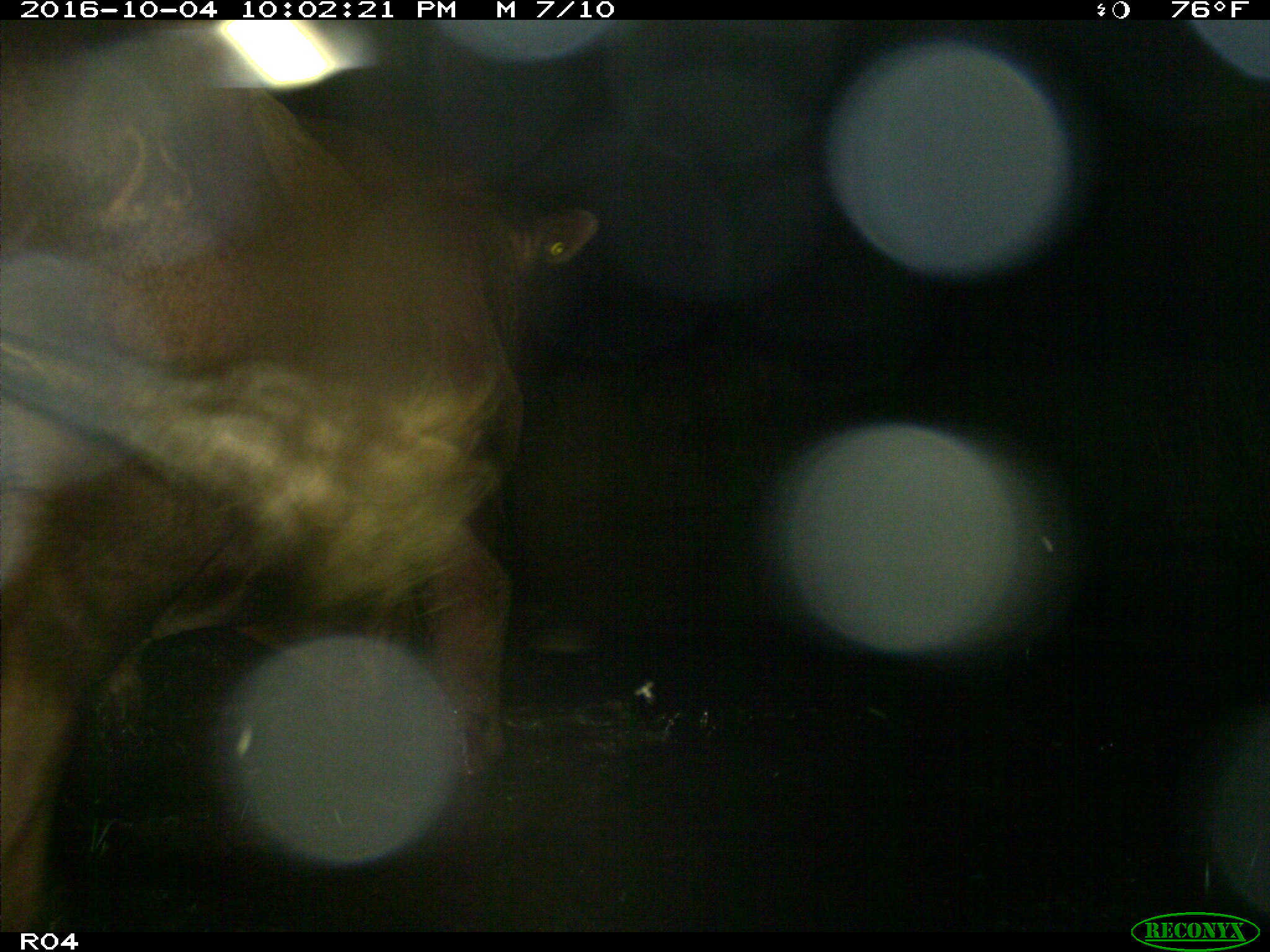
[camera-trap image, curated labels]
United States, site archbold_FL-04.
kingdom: Animalia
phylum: Chordata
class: Mammalia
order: Artiodactyla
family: Bovidae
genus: Bos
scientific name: Bos taurus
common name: domestic cow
Bos taurus (domestic cow).